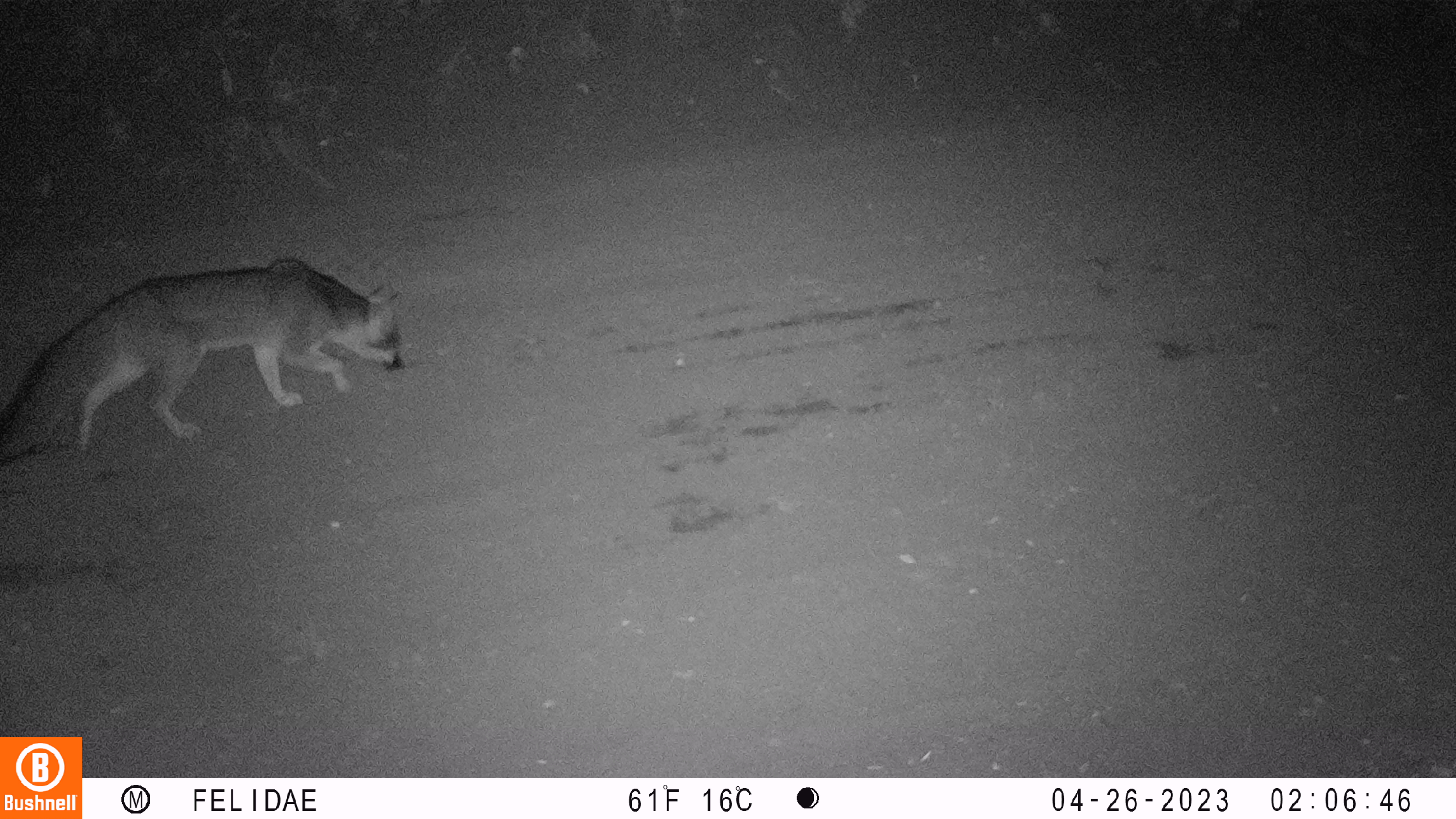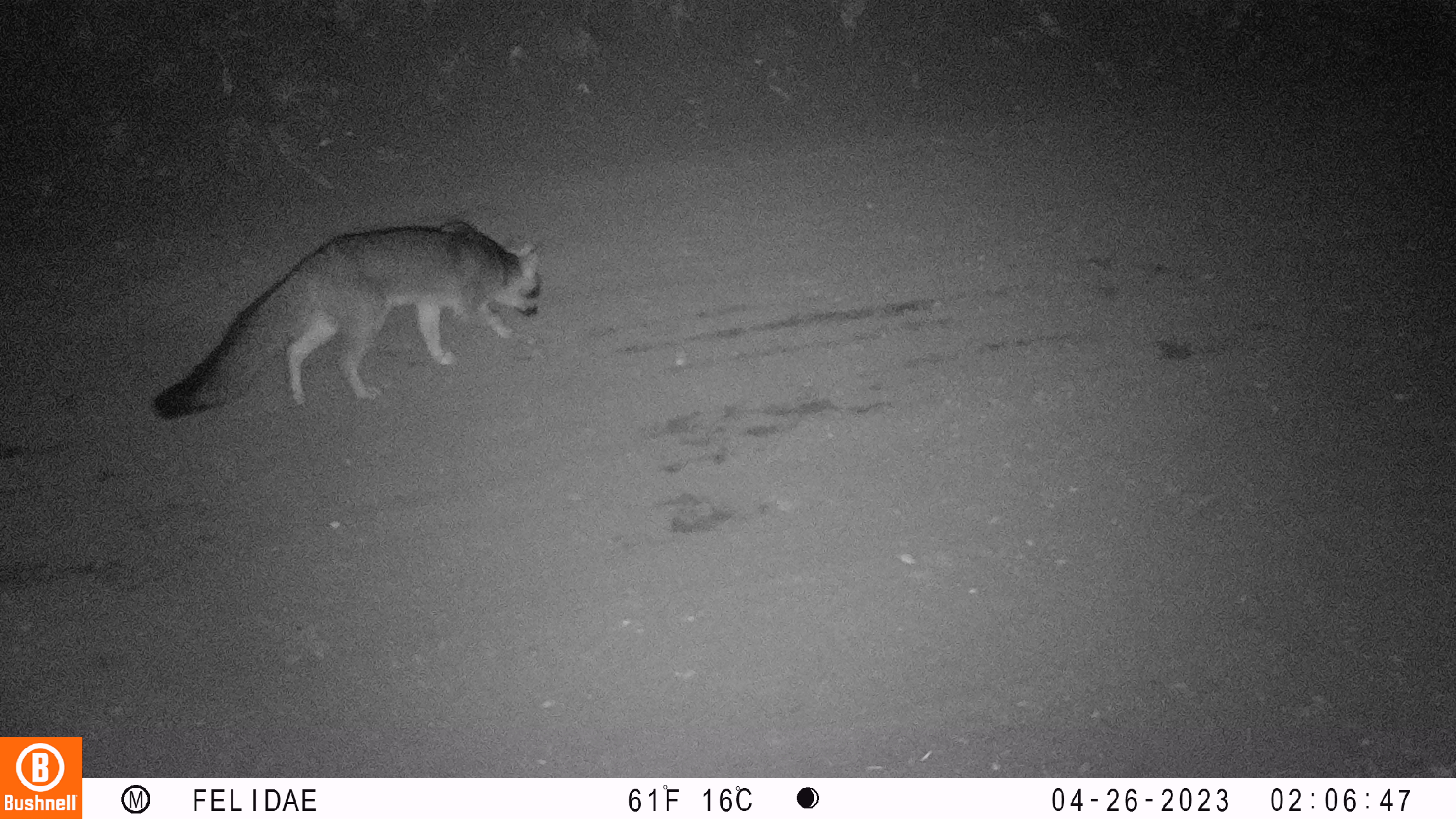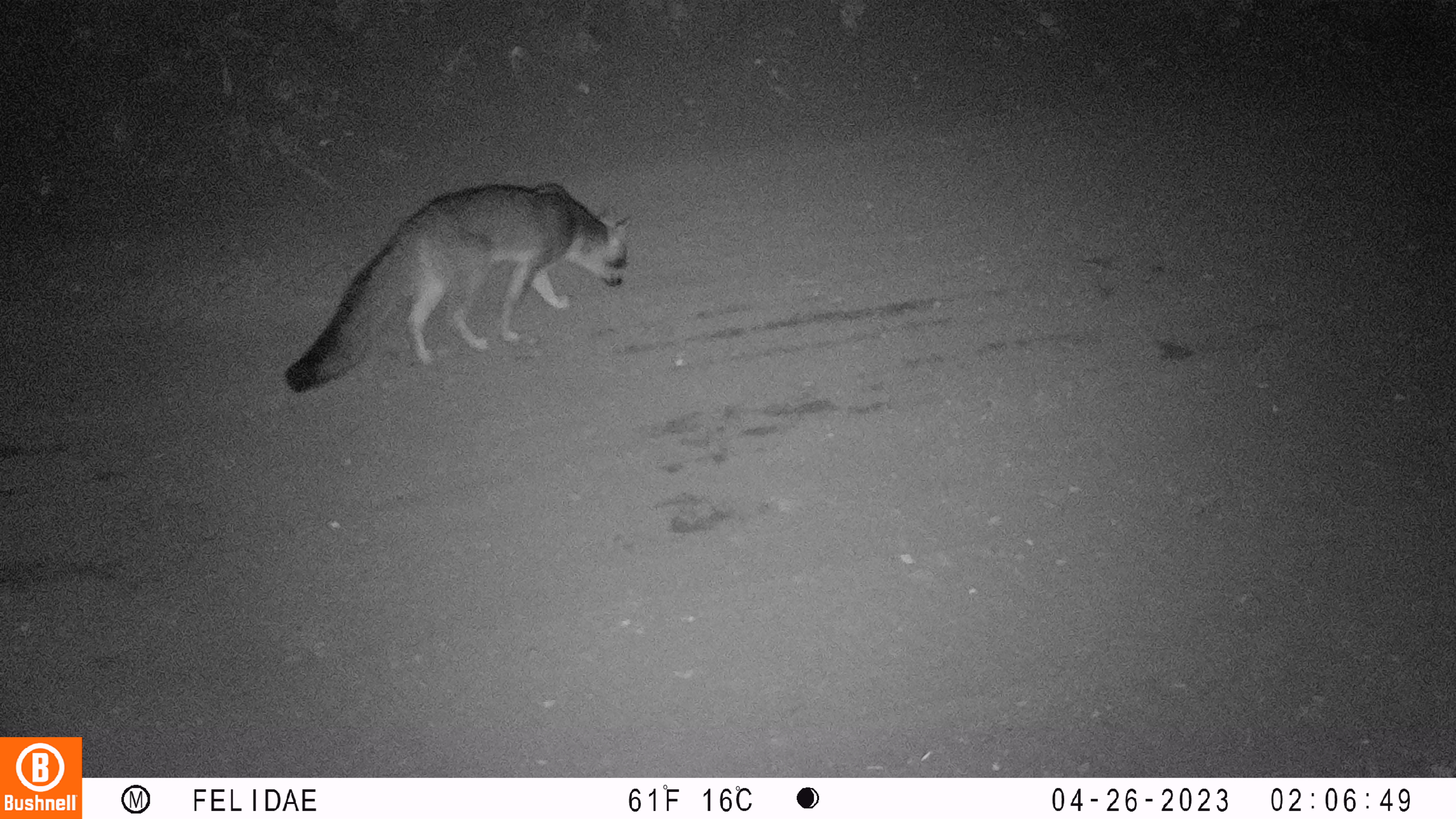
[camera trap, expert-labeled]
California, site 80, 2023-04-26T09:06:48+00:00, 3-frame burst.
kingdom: Animalia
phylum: Chordata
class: Mammalia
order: Carnivora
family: Canidae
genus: Urocyon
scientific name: Urocyon cinereoargenteus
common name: gray fox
Gray fox (Urocyon cinereoargenteus).